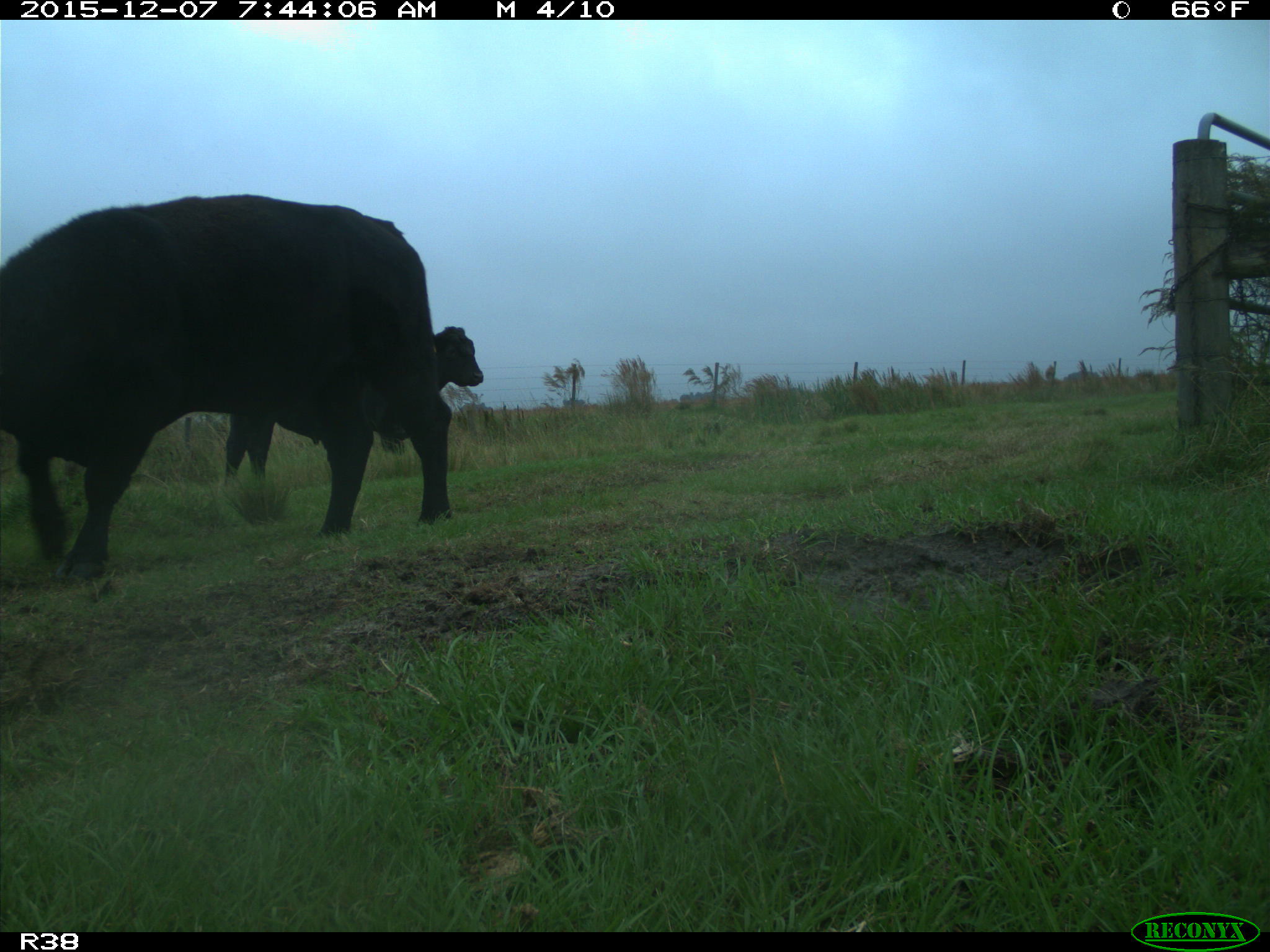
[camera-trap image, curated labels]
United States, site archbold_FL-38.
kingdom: Animalia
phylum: Chordata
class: Mammalia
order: Artiodactyla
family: Bovidae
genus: Bos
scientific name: Bos taurus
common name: domestic cow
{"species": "Bos taurus (domestic cow)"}